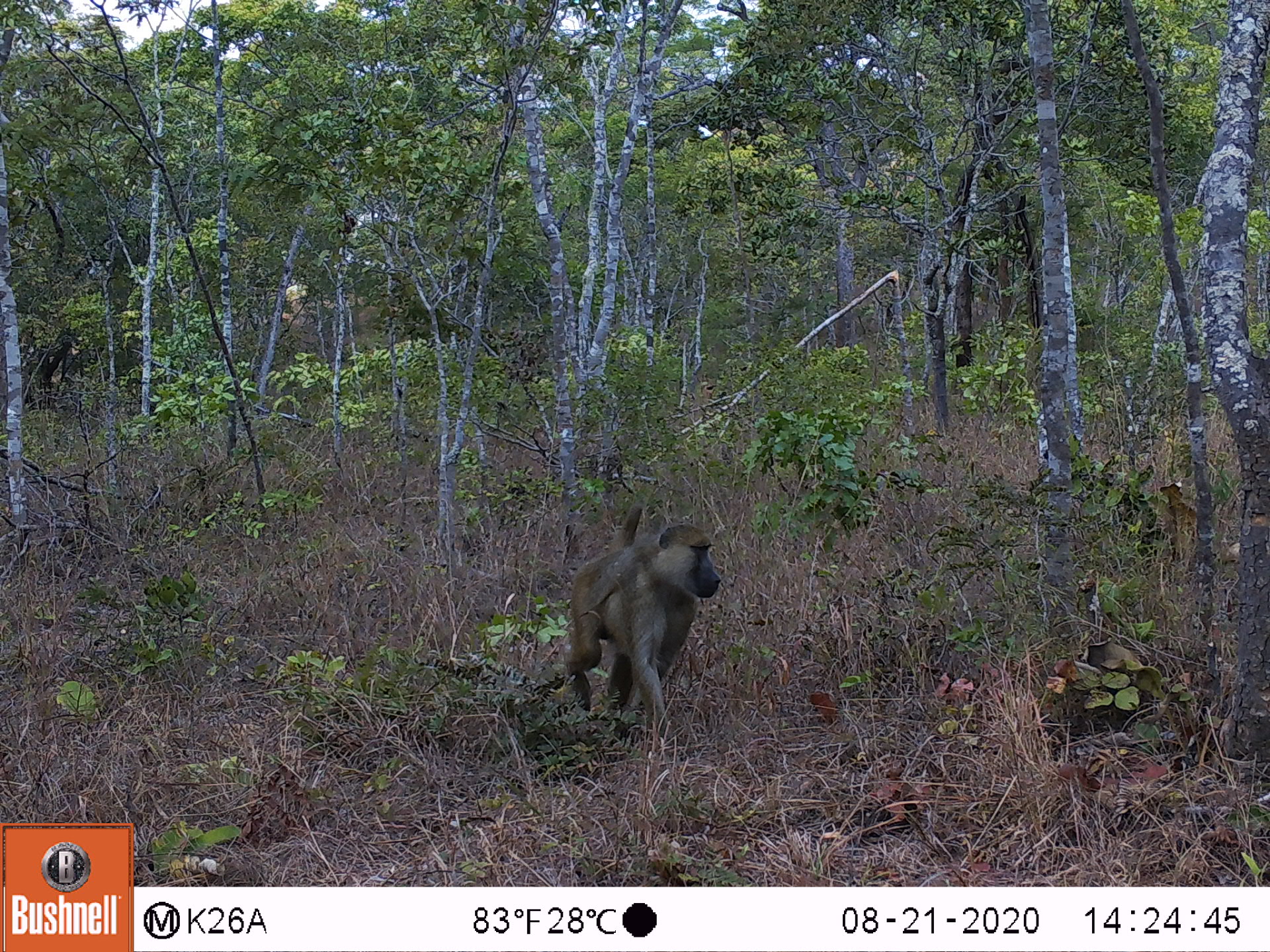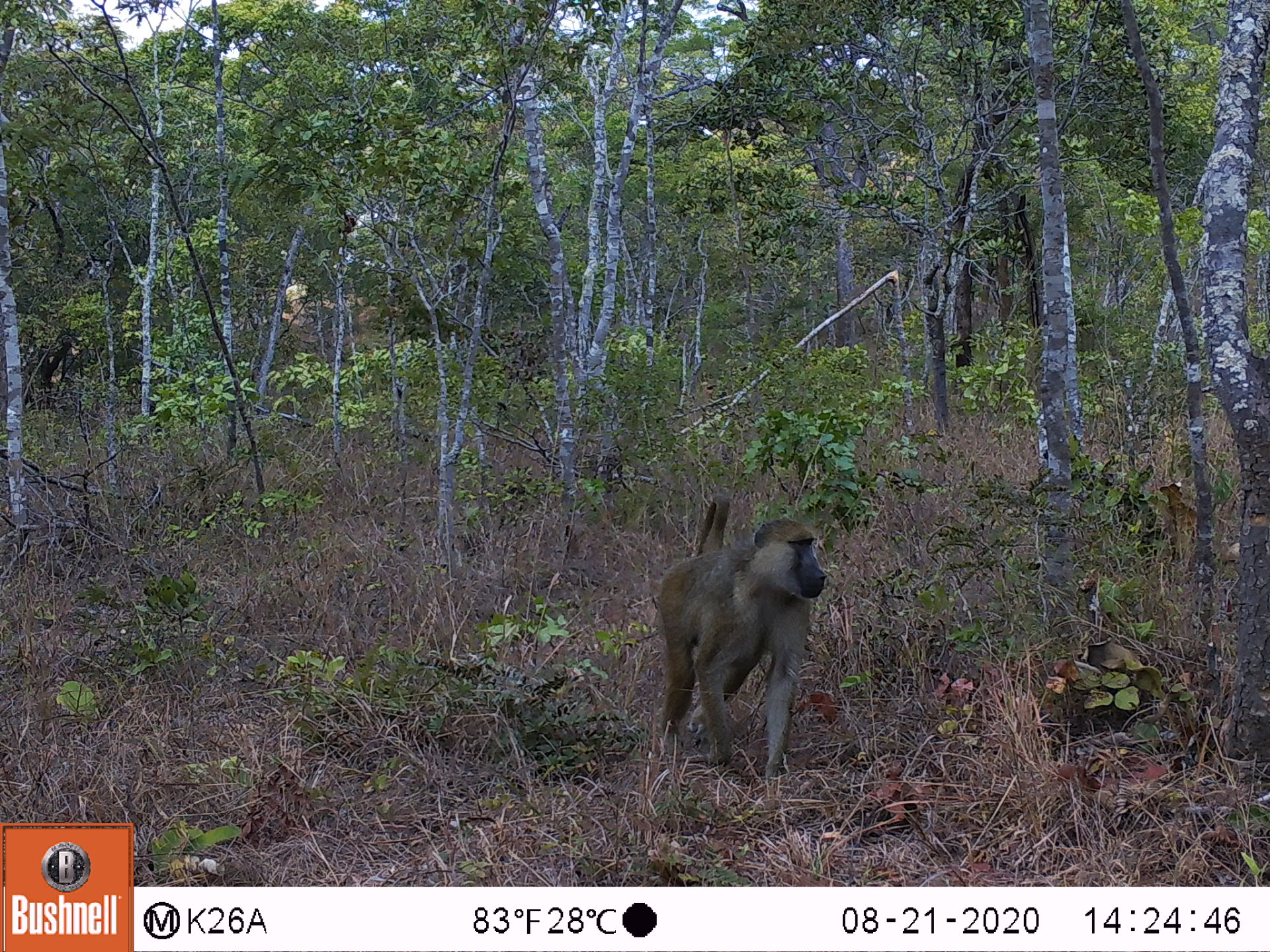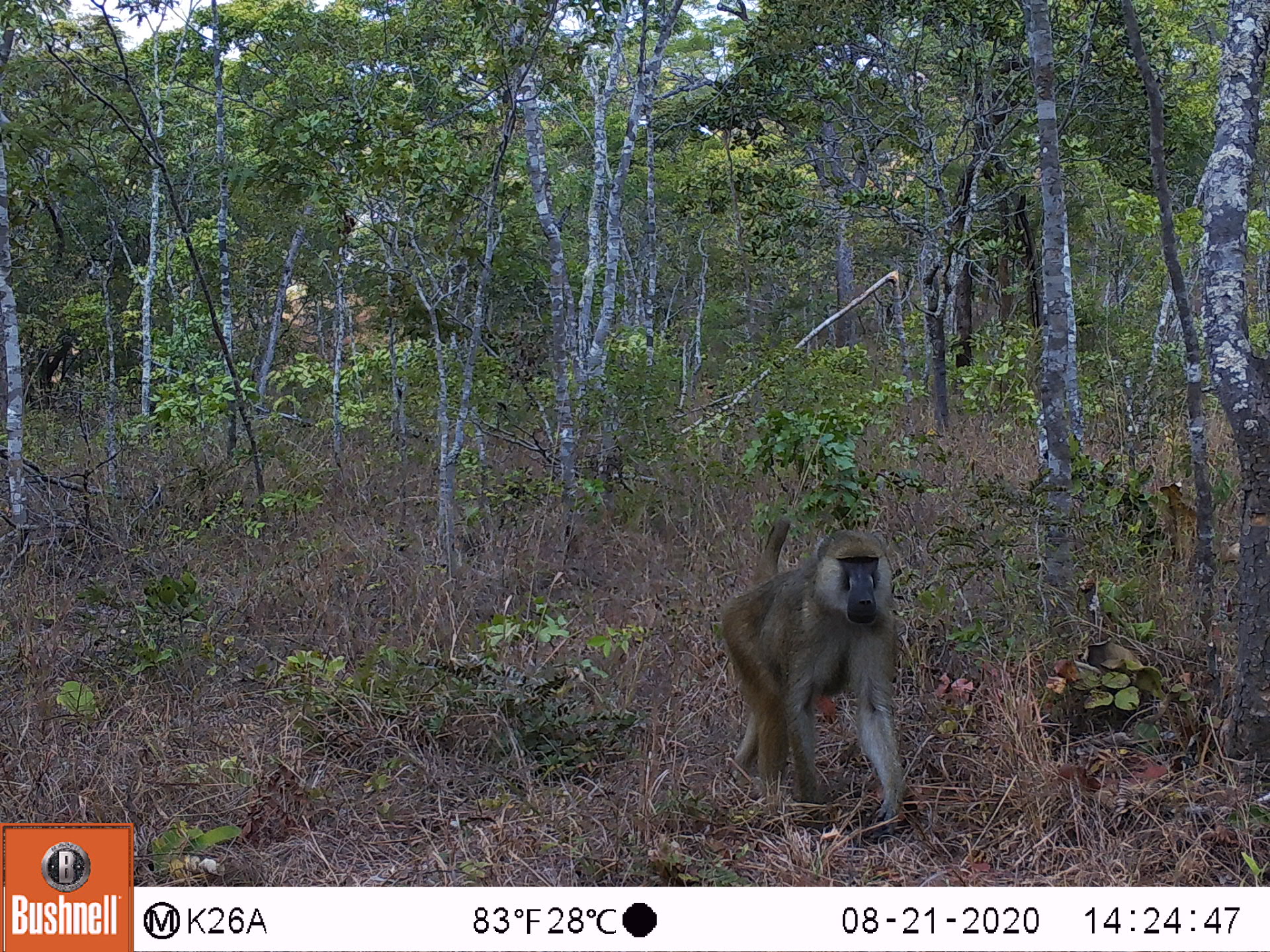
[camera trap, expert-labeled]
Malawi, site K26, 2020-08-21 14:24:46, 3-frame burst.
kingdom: Animalia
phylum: Chordata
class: Mammalia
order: Primates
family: Cercopithecidae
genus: Papio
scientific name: Papio cynocephalus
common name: yellow baboon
Yellow baboon (Papio cynocephalus), count 1.